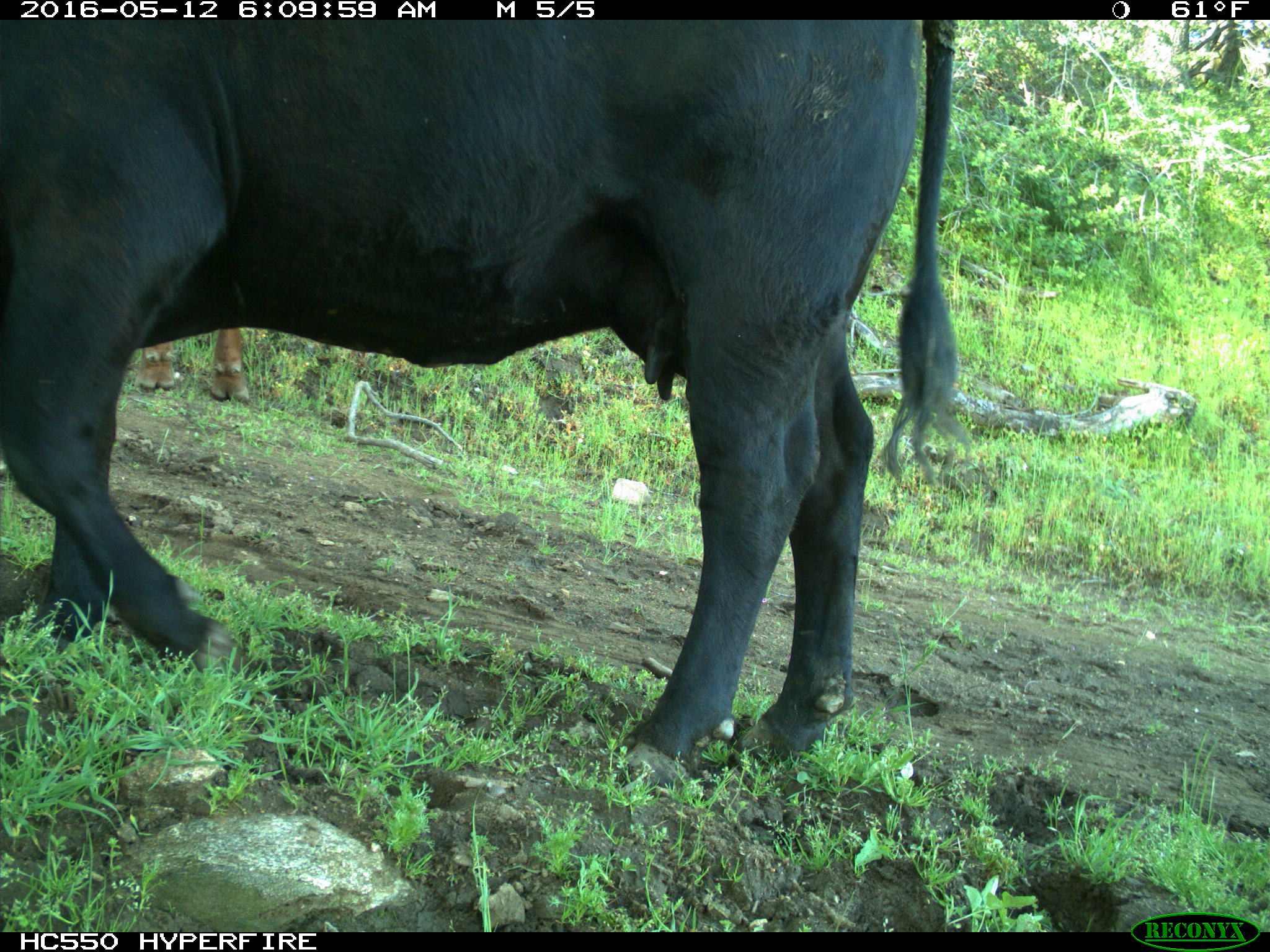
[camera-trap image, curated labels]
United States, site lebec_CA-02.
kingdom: Animalia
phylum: Chordata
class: Mammalia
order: Artiodactyla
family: Bovidae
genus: Bos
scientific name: Bos taurus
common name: domestic cow